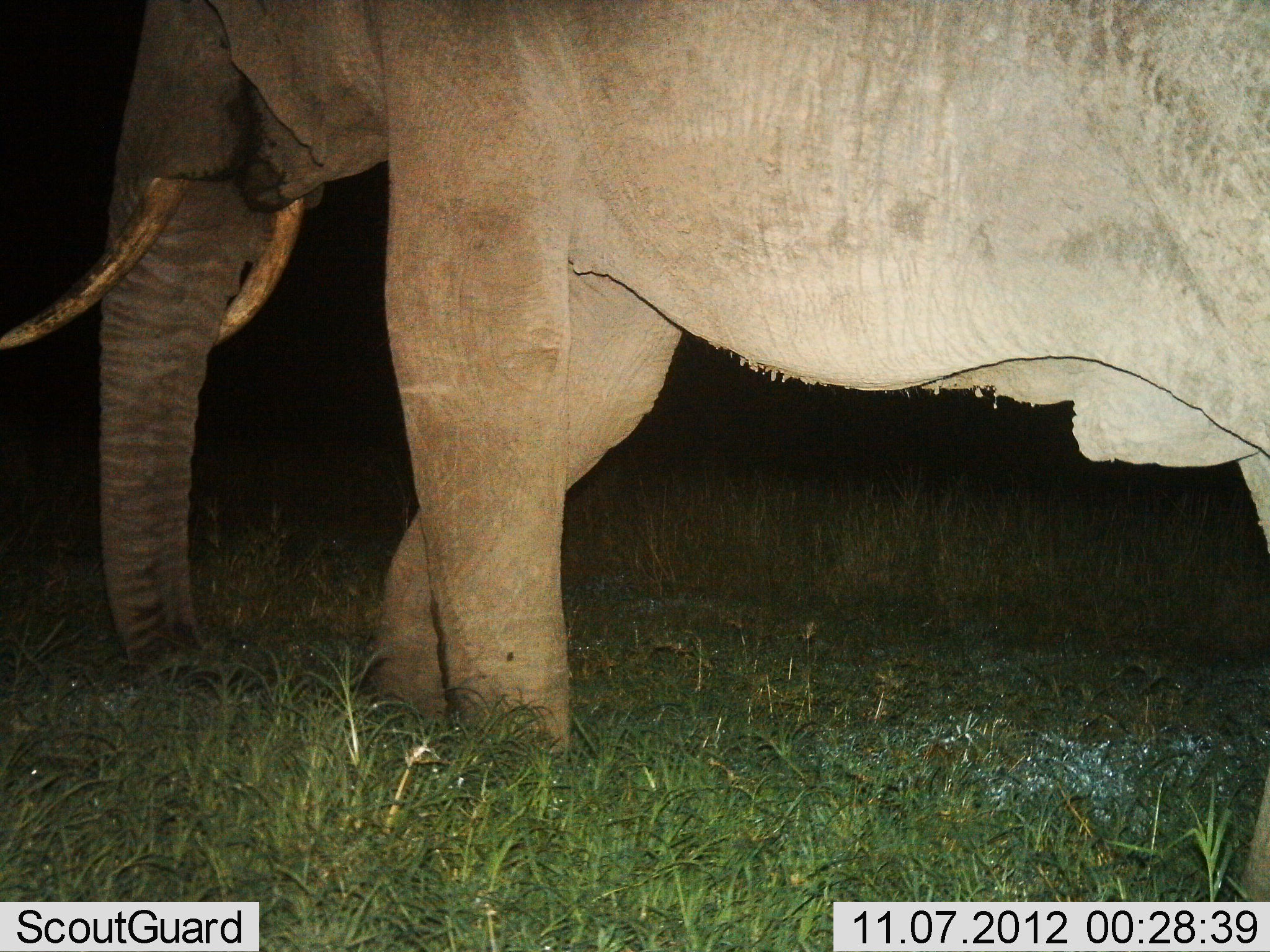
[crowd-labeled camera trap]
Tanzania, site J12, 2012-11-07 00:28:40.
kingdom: Animalia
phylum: Chordata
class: Mammalia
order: Proboscidea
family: Elephantidae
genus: Loxodonta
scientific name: Loxodonta africana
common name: african bush elephant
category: elephant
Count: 1.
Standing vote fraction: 60%.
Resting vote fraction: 0%.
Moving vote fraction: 40%.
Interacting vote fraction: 0%.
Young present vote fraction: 0%.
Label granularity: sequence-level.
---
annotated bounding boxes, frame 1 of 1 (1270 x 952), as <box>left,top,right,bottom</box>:
animal: <box>2,2,1269,901</box>